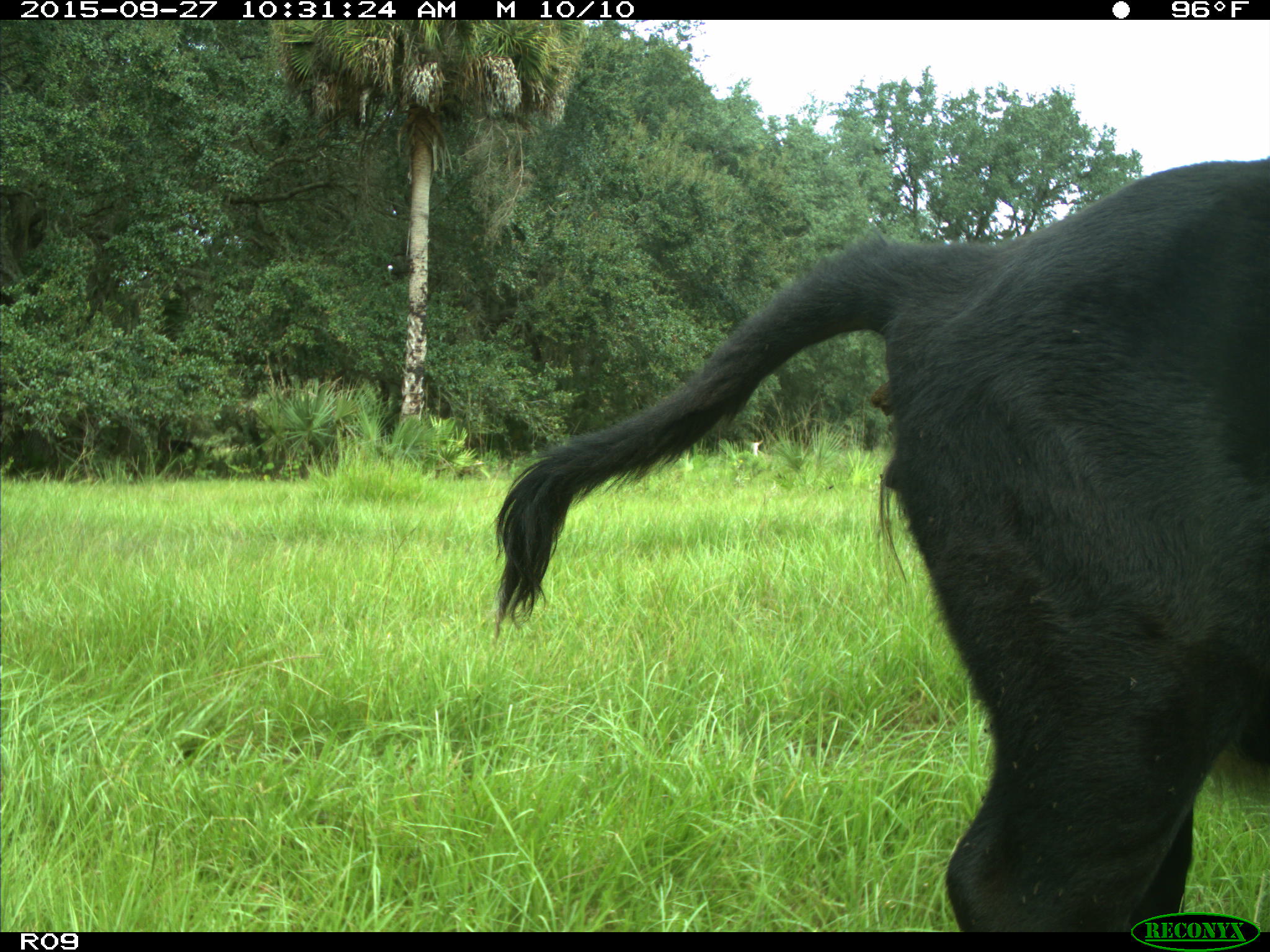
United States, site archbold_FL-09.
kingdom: Animalia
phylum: Chordata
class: Mammalia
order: Artiodactyla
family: Bovidae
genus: Bos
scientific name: Bos taurus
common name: domestic cow